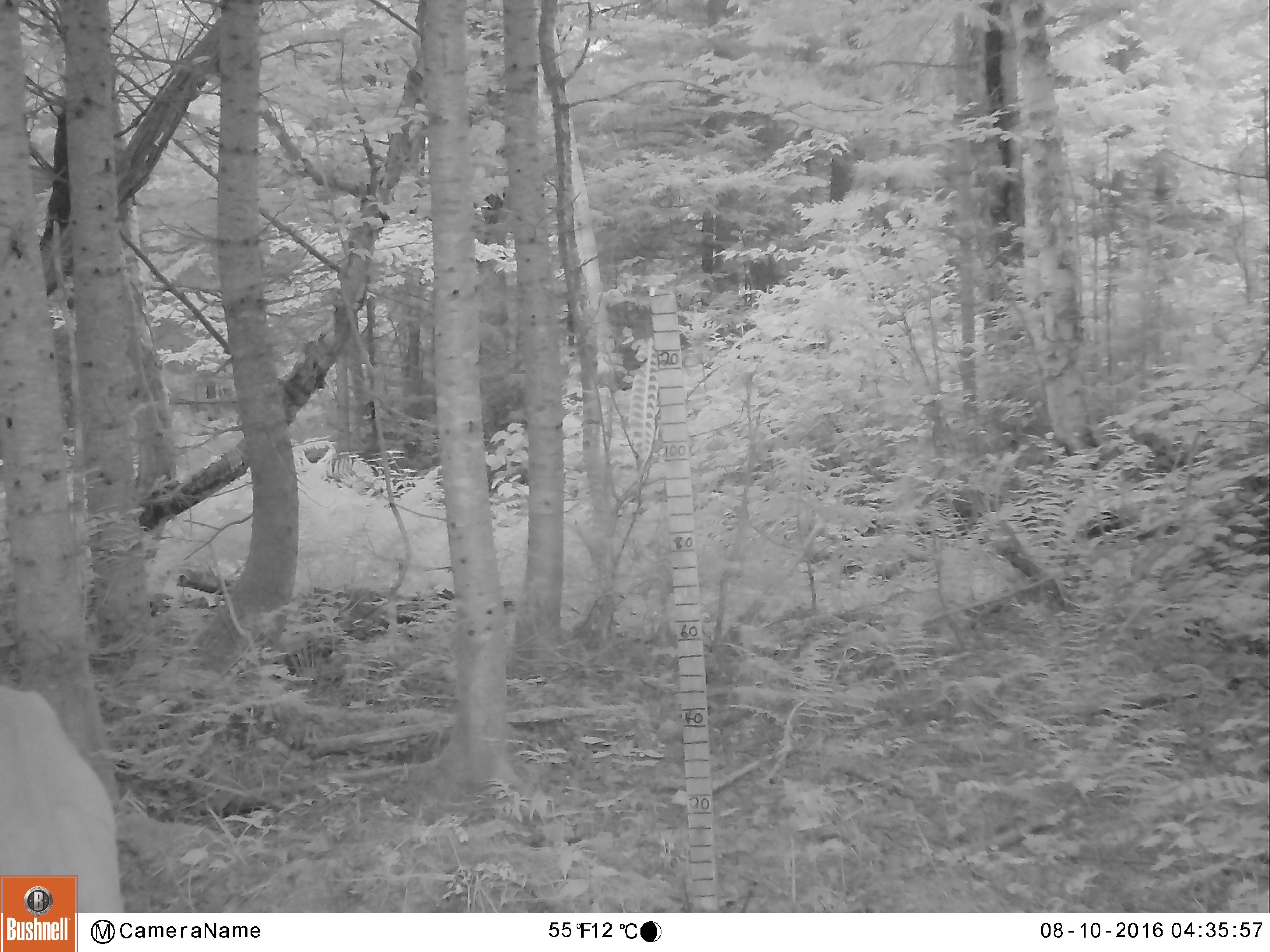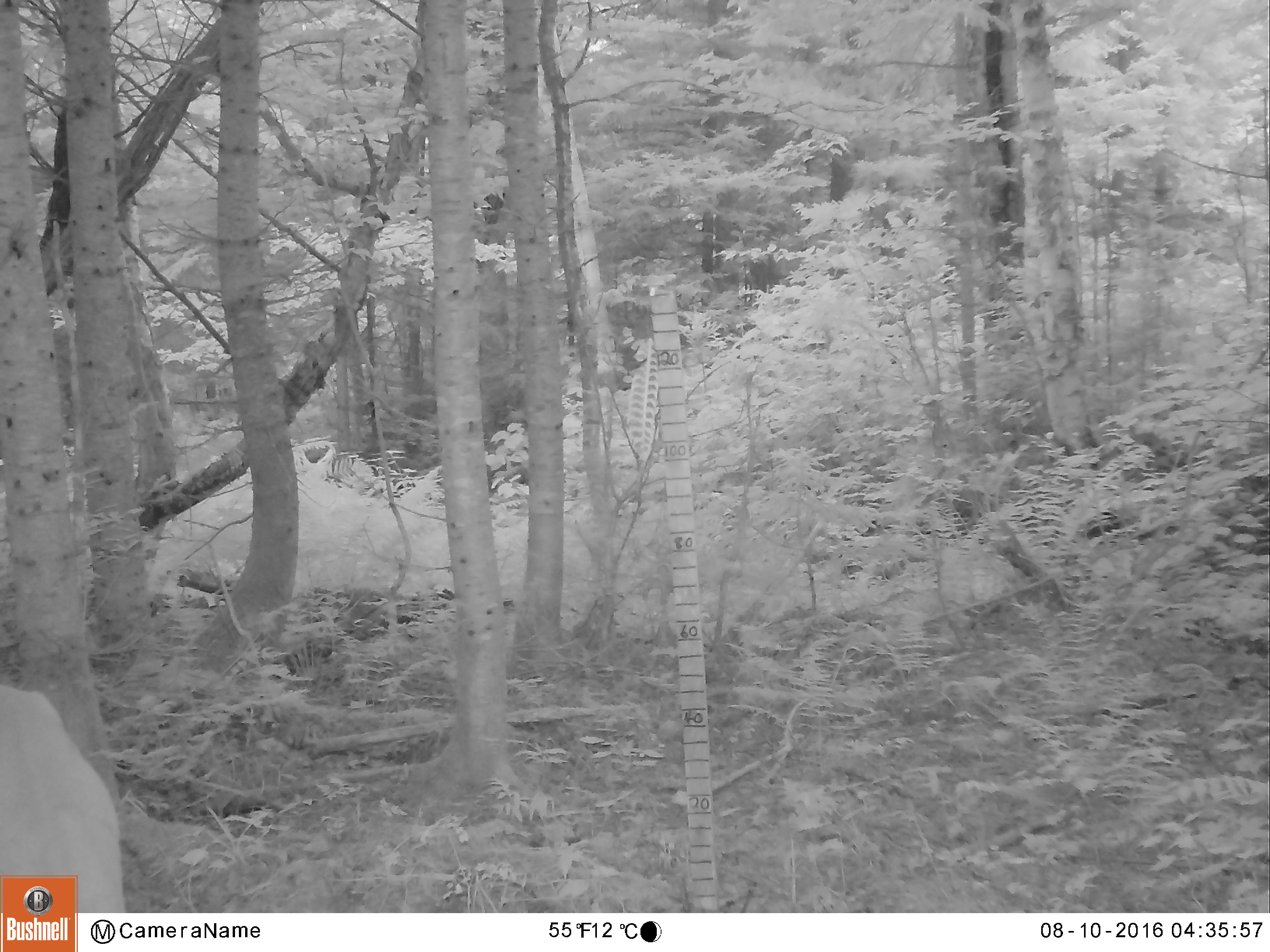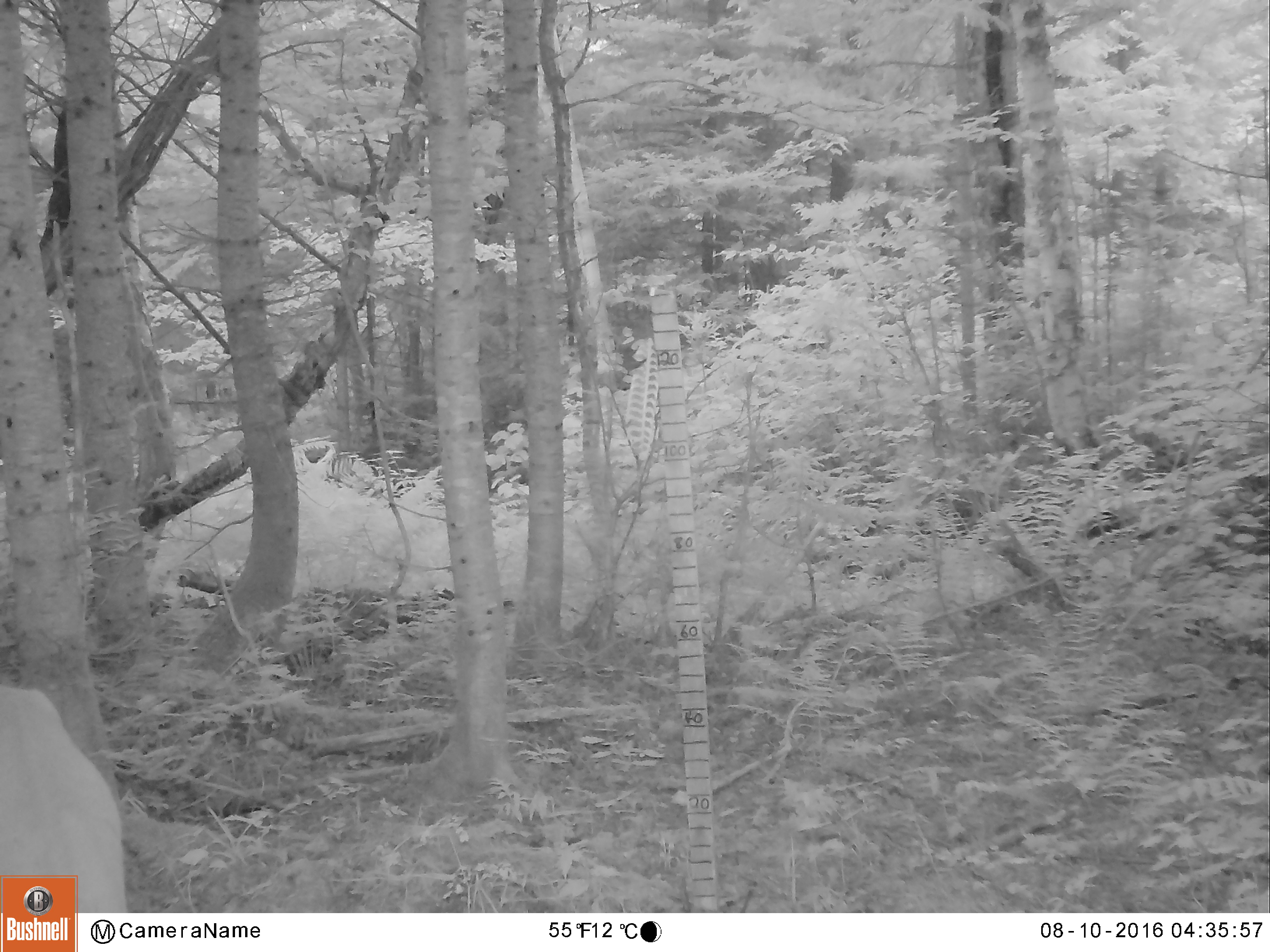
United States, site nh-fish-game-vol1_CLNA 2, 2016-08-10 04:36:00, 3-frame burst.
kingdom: Animalia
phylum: Chordata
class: Mammalia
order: Artiodactyla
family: Cervidae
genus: Odocoileus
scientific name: Odocoileus virginianus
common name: white-tailed deer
White-tailed deer (Odocoileus virginianus).